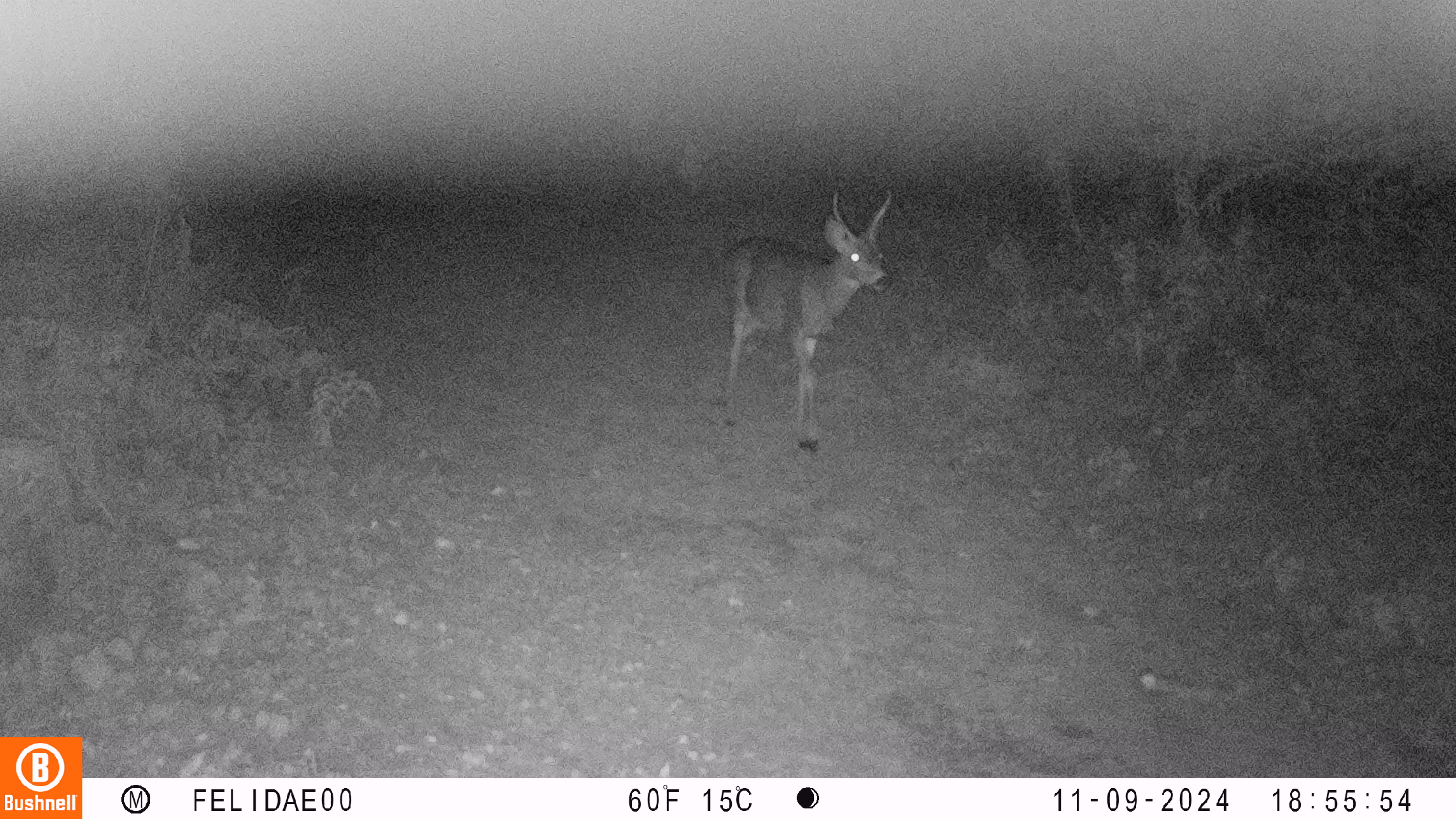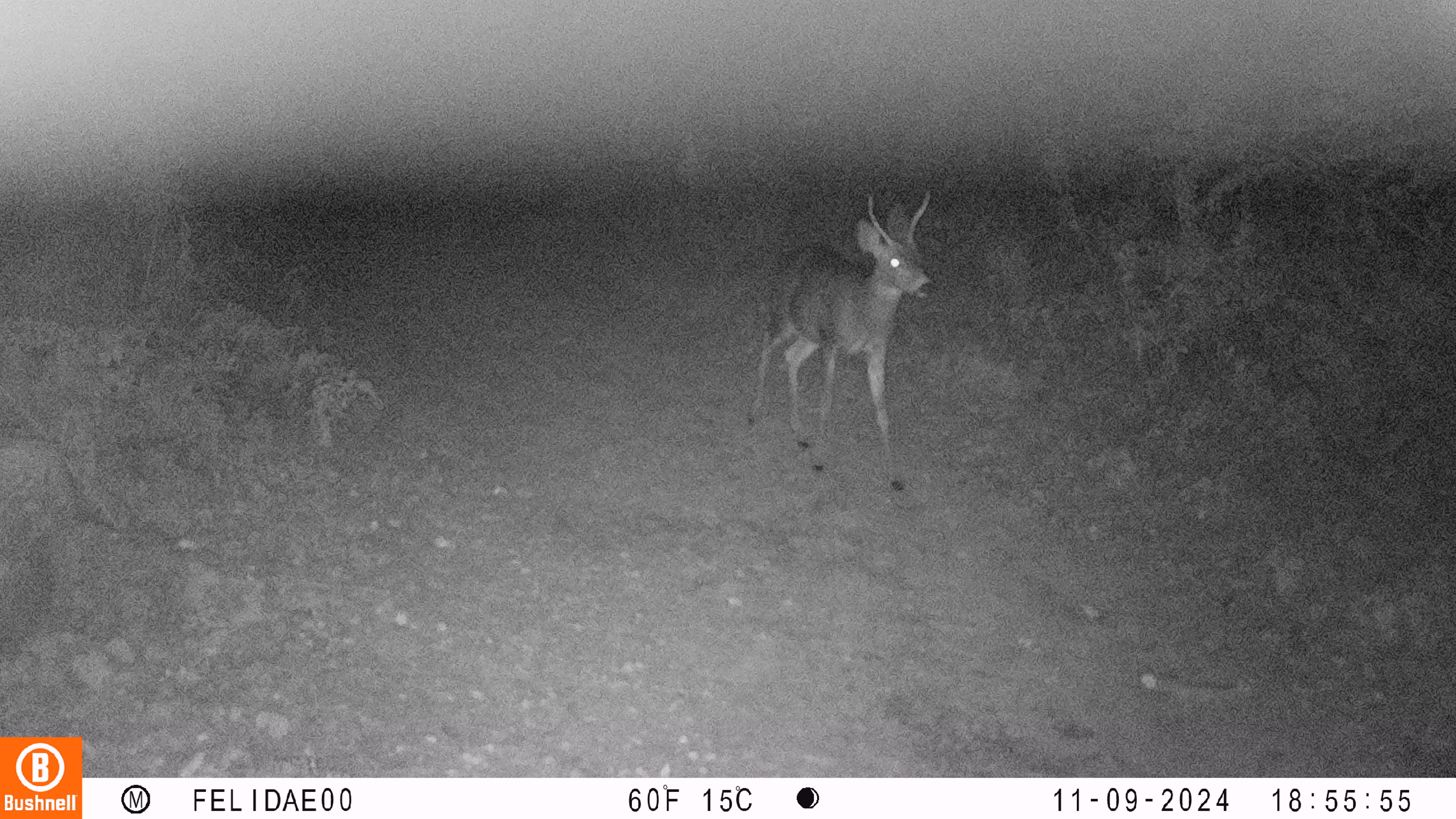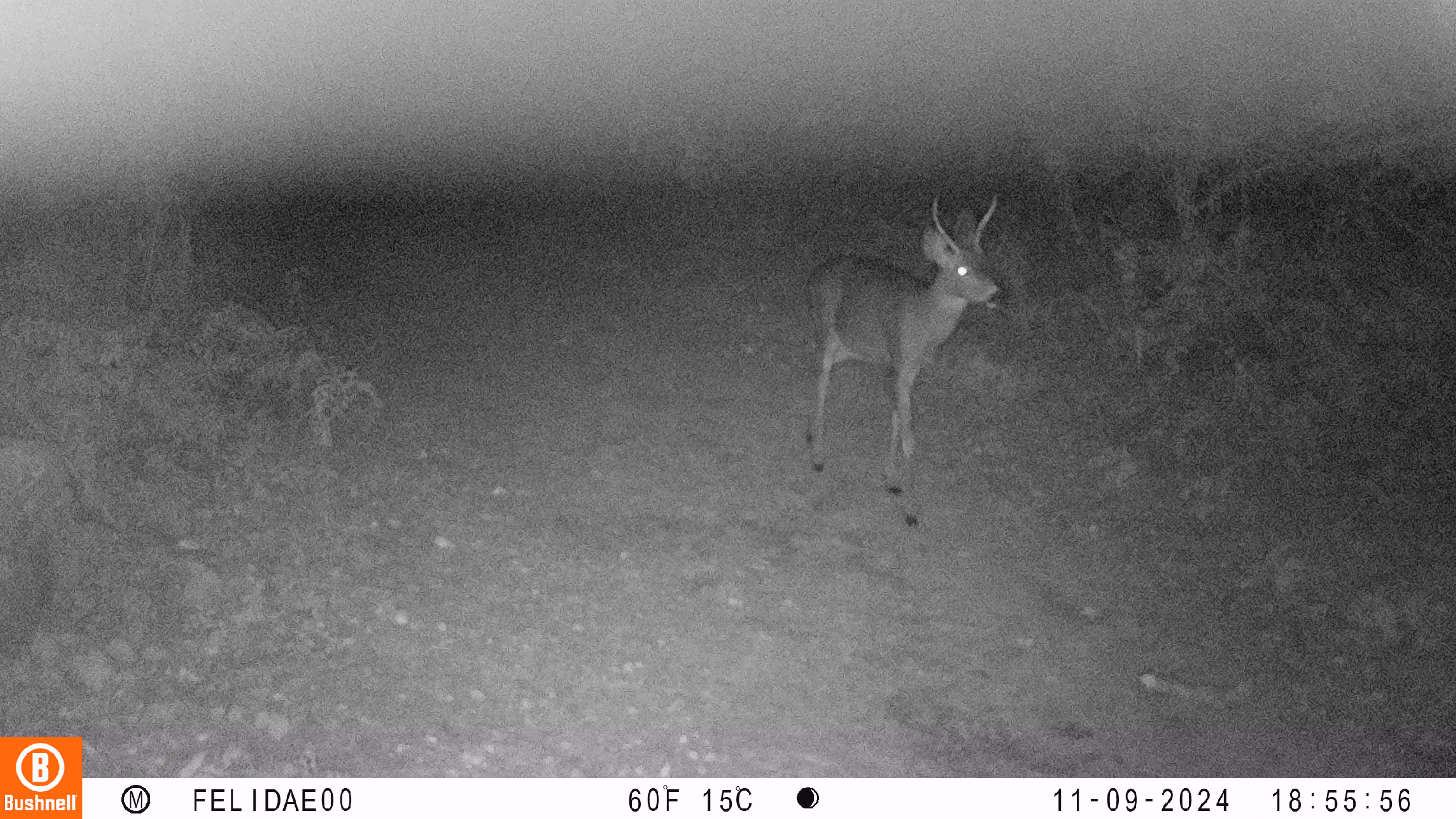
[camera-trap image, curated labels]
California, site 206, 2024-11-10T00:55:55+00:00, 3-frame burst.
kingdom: Animalia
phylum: Chordata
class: Mammalia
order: Artiodactyla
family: Cervidae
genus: Odocoileus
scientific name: Odocoileus hemionus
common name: mule deer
Mule deer (Odocoileus hemionus).